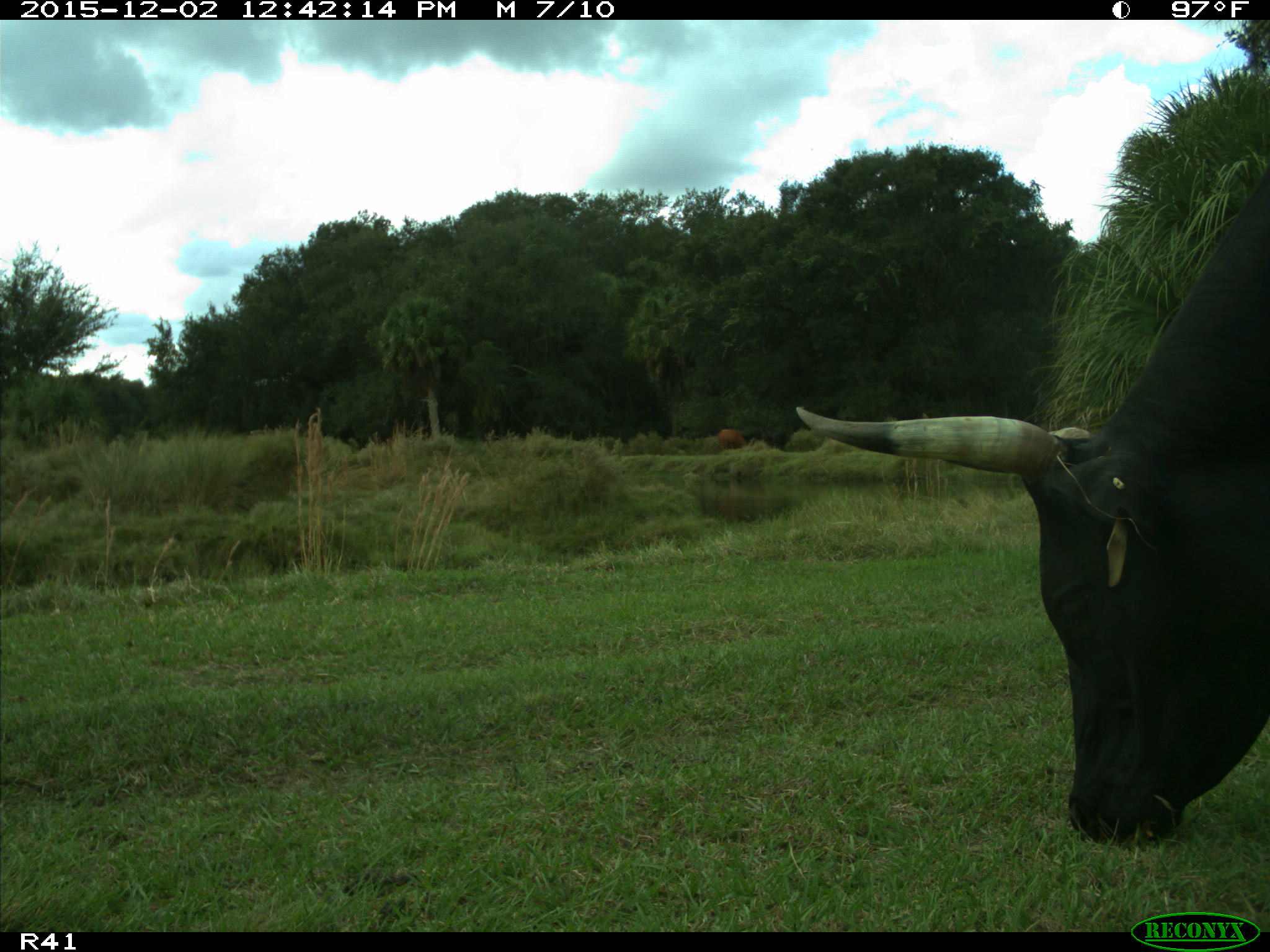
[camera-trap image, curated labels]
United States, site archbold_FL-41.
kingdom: Animalia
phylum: Chordata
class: Mammalia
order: Artiodactyla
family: Bovidae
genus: Bos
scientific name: Bos taurus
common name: domestic cow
Bos taurus (domestic cow).